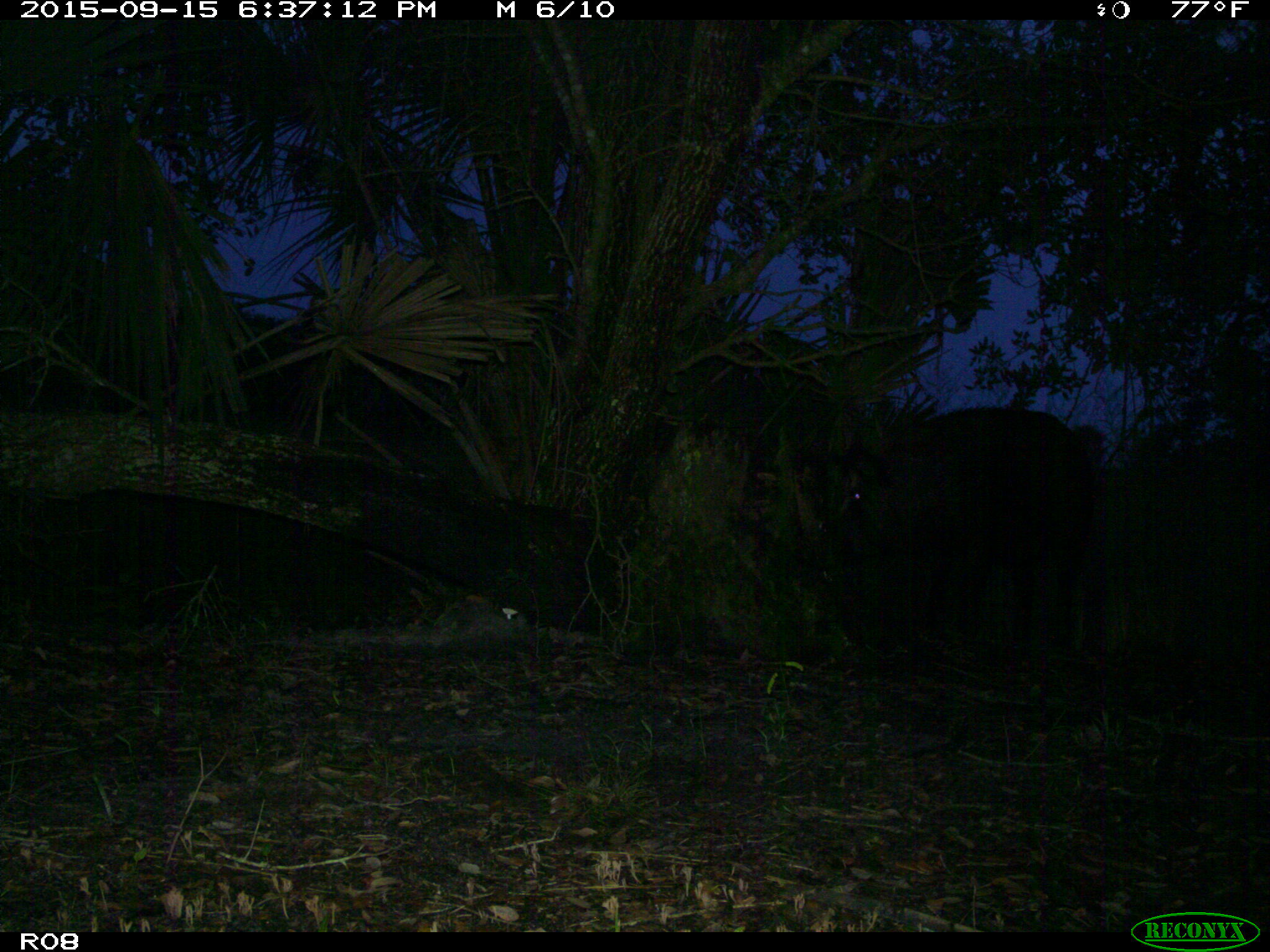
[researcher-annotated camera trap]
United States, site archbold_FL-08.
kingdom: Animalia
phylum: Chordata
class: Mammalia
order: Artiodactyla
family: Suidae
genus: Sus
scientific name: Sus scrofa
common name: wild boar